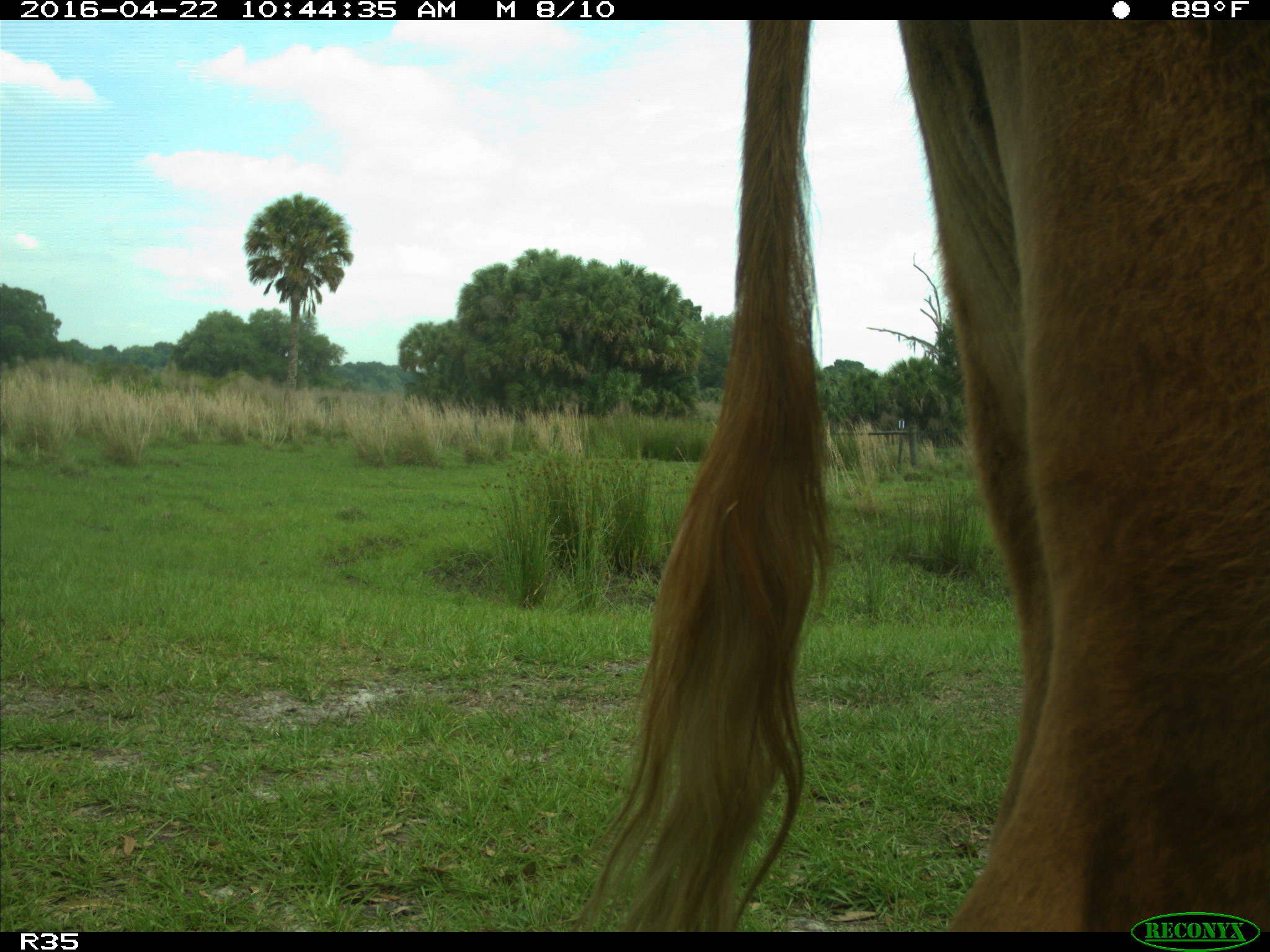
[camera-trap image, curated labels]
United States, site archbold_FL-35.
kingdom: Animalia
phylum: Chordata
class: Mammalia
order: Artiodactyla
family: Bovidae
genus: Bos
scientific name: Bos taurus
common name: domestic cow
Bos taurus (domestic cow).